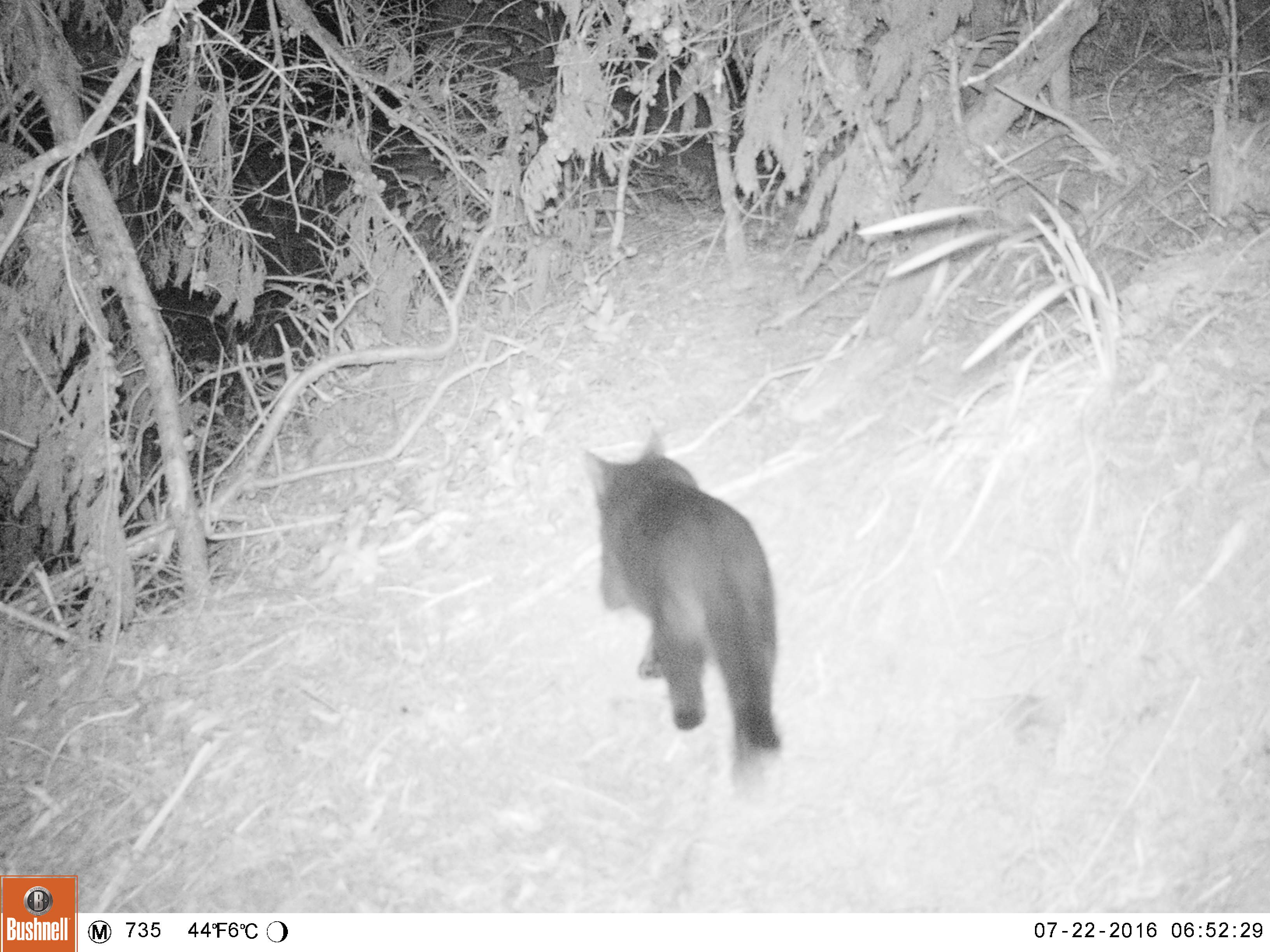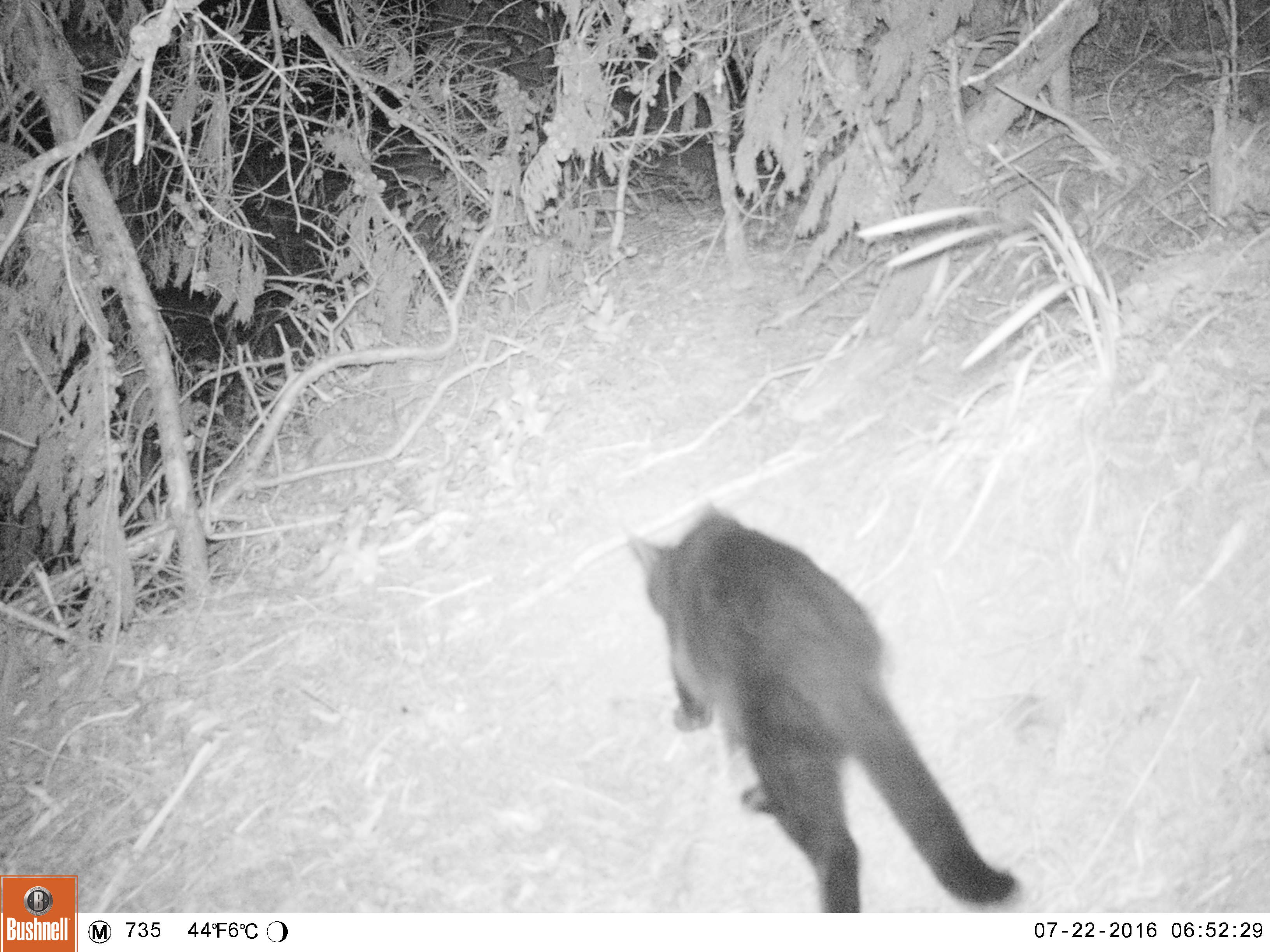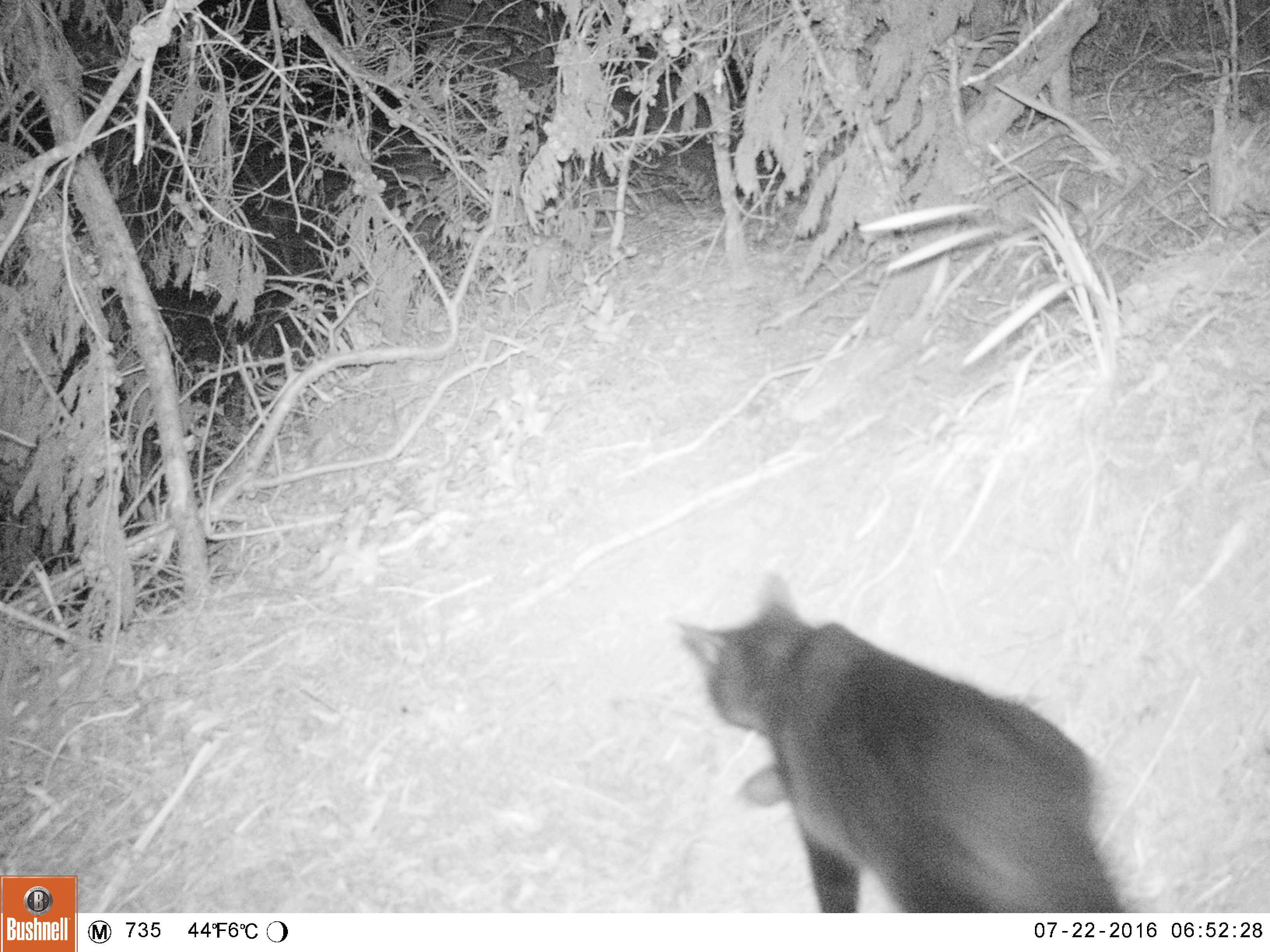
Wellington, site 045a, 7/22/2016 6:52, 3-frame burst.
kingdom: Animalia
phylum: Chordata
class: Mammalia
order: Carnivora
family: Felidae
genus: Felis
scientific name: Felis catus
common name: cat